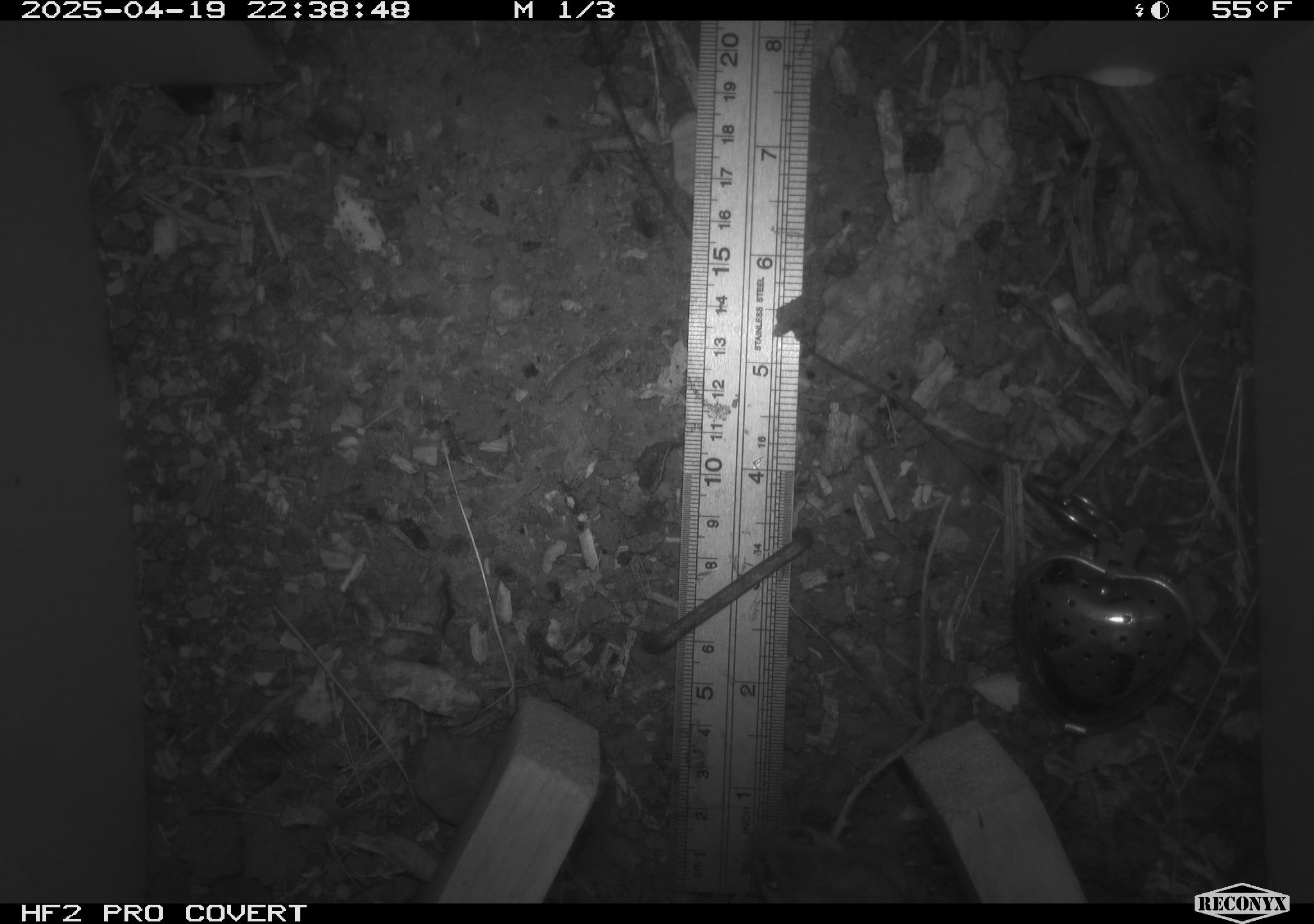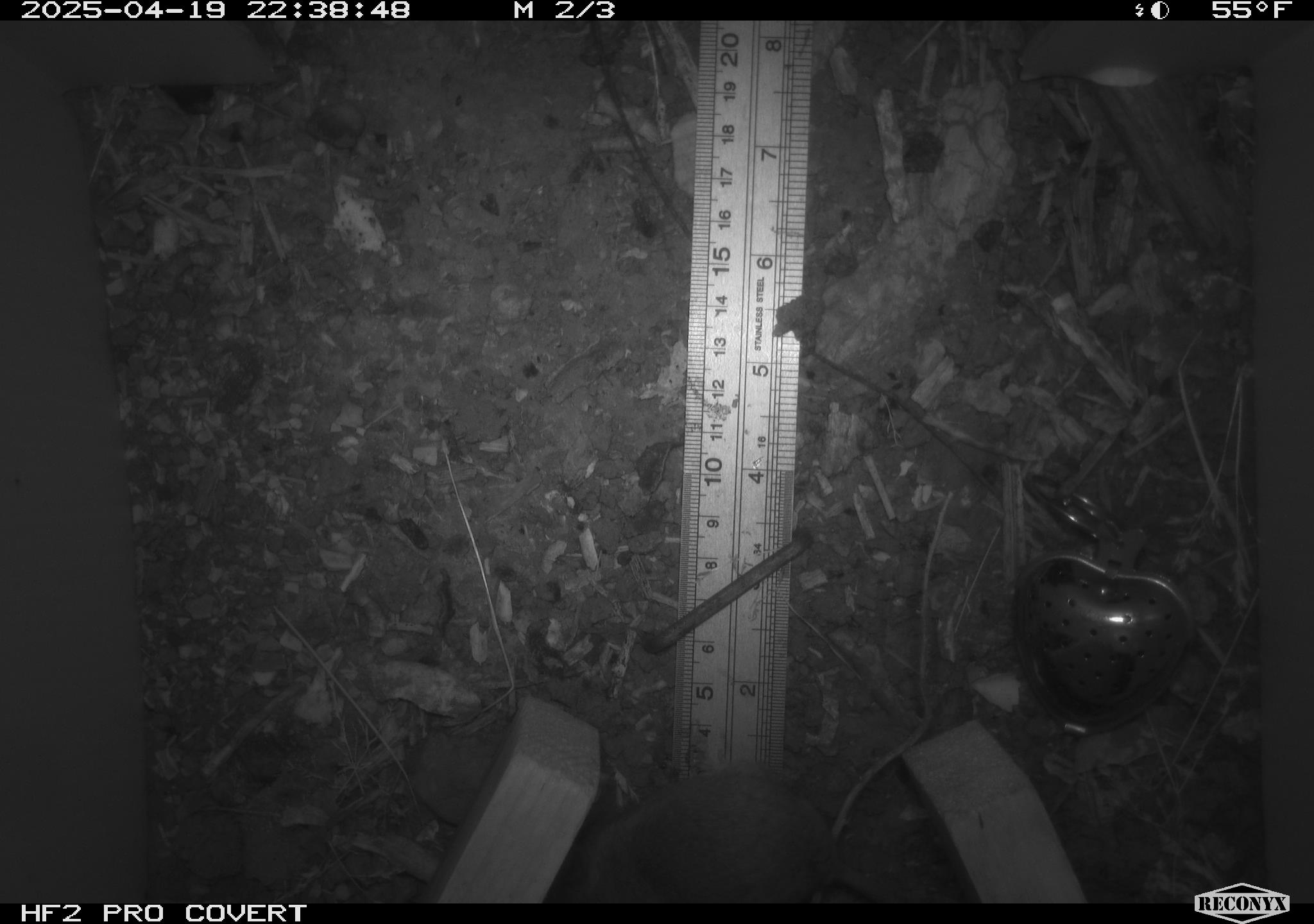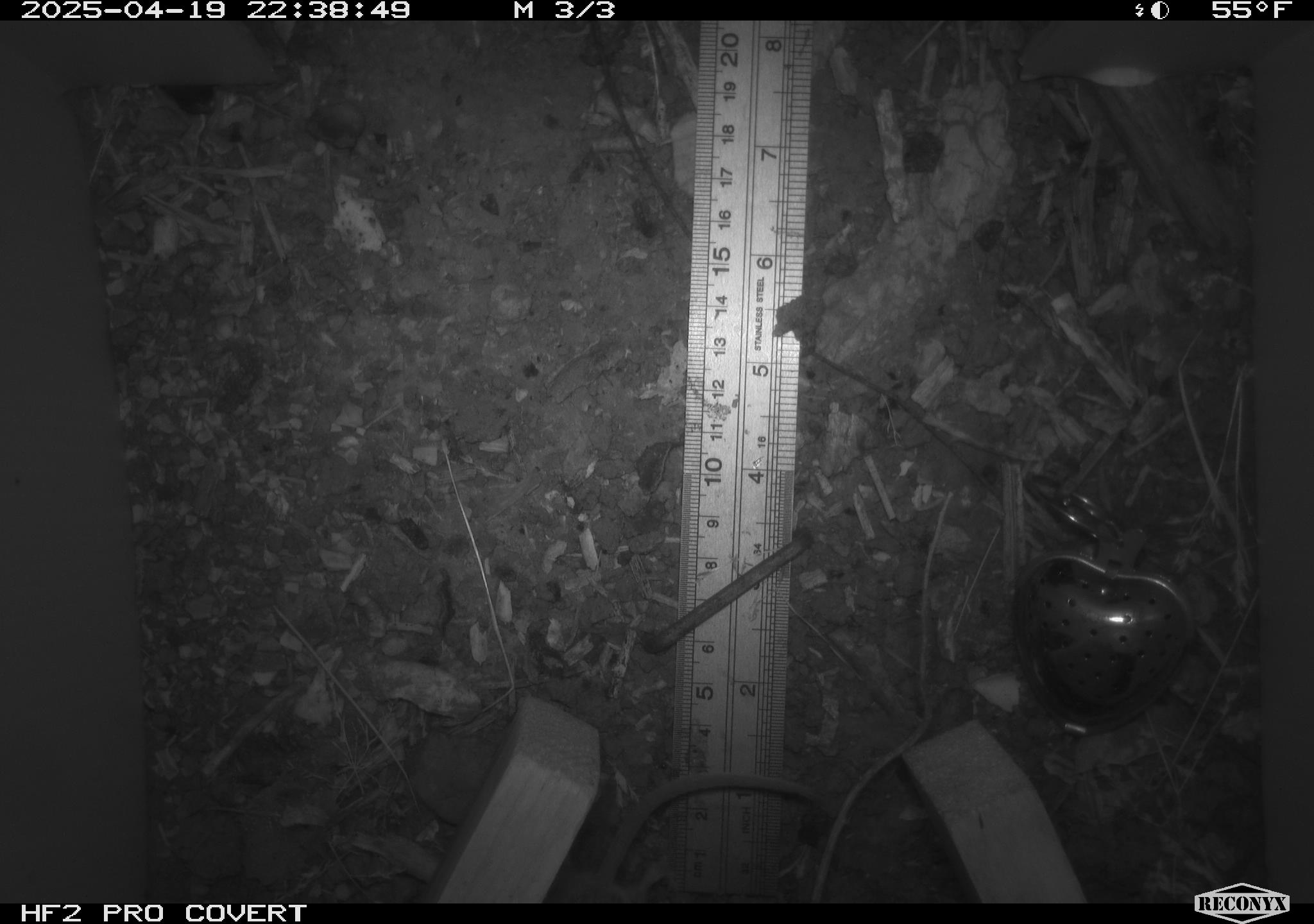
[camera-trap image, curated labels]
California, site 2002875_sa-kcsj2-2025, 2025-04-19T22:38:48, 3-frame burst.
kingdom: Animalia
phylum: Chordata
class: Mammalia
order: Rodentia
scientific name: Rodentia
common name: rodent